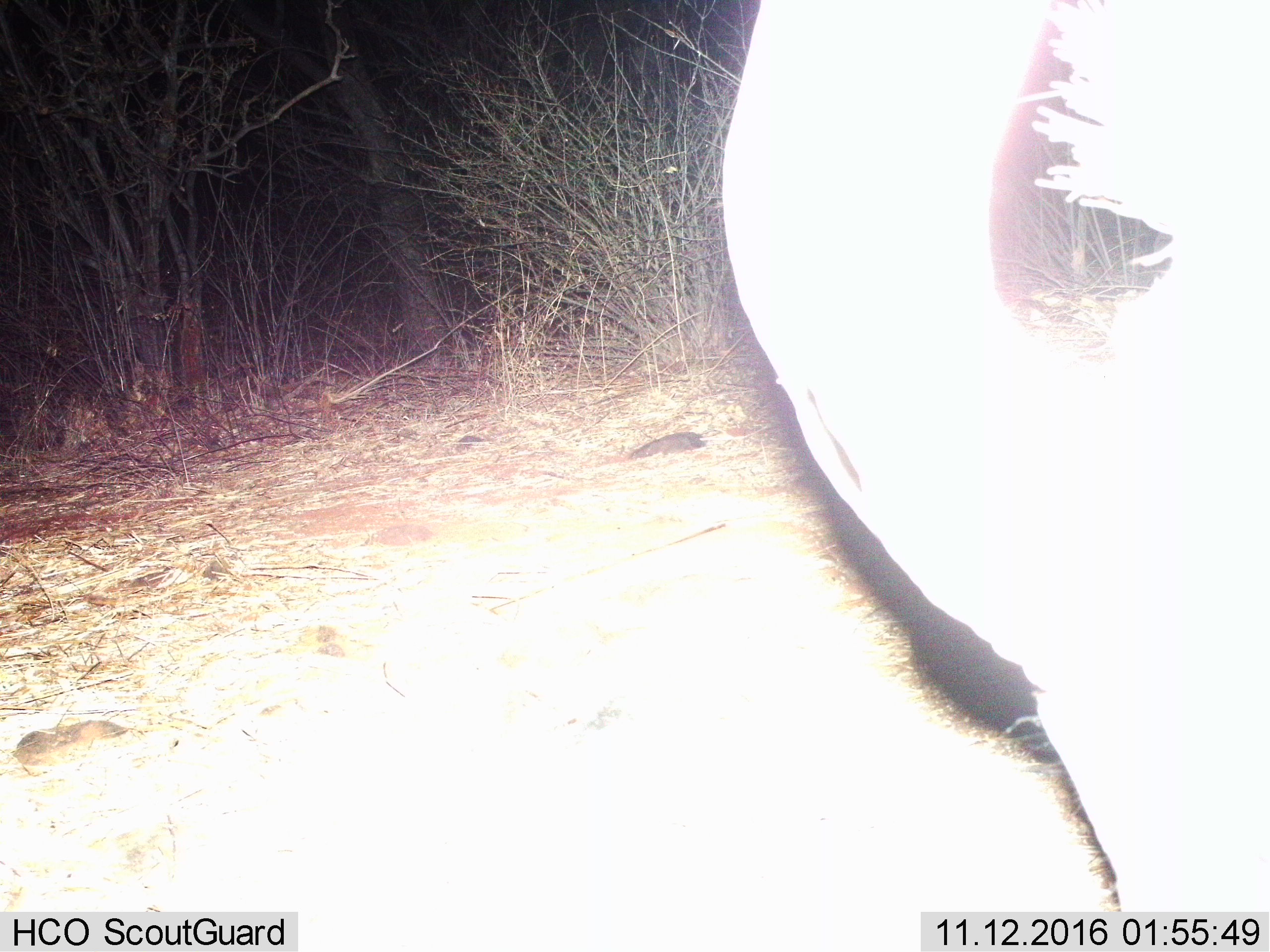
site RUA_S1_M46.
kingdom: Animalia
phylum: Chordata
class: Mammalia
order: Proboscidea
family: Elephantidae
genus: Loxodonta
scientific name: Loxodonta africana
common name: african bush elephant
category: elephant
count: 1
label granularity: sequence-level